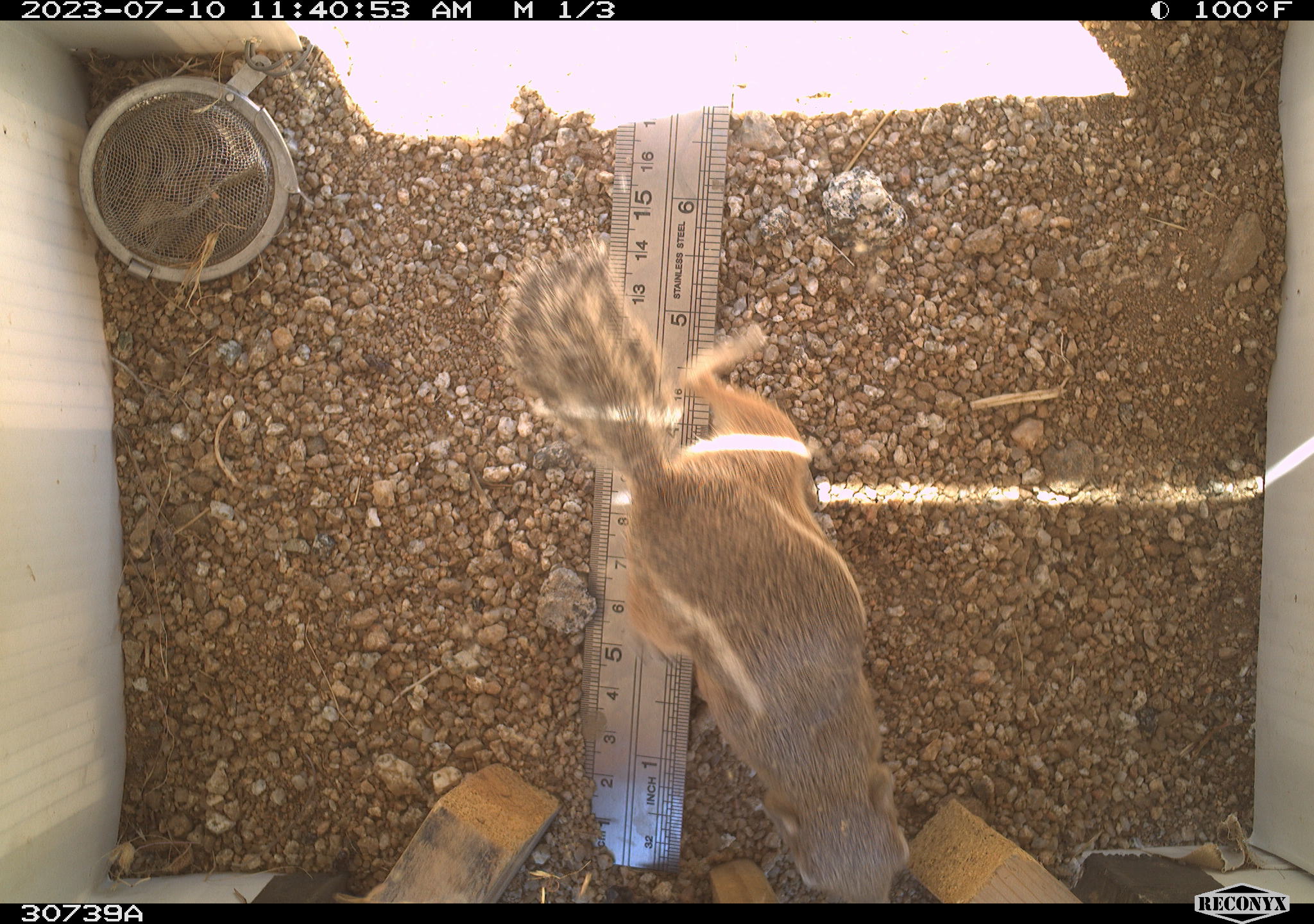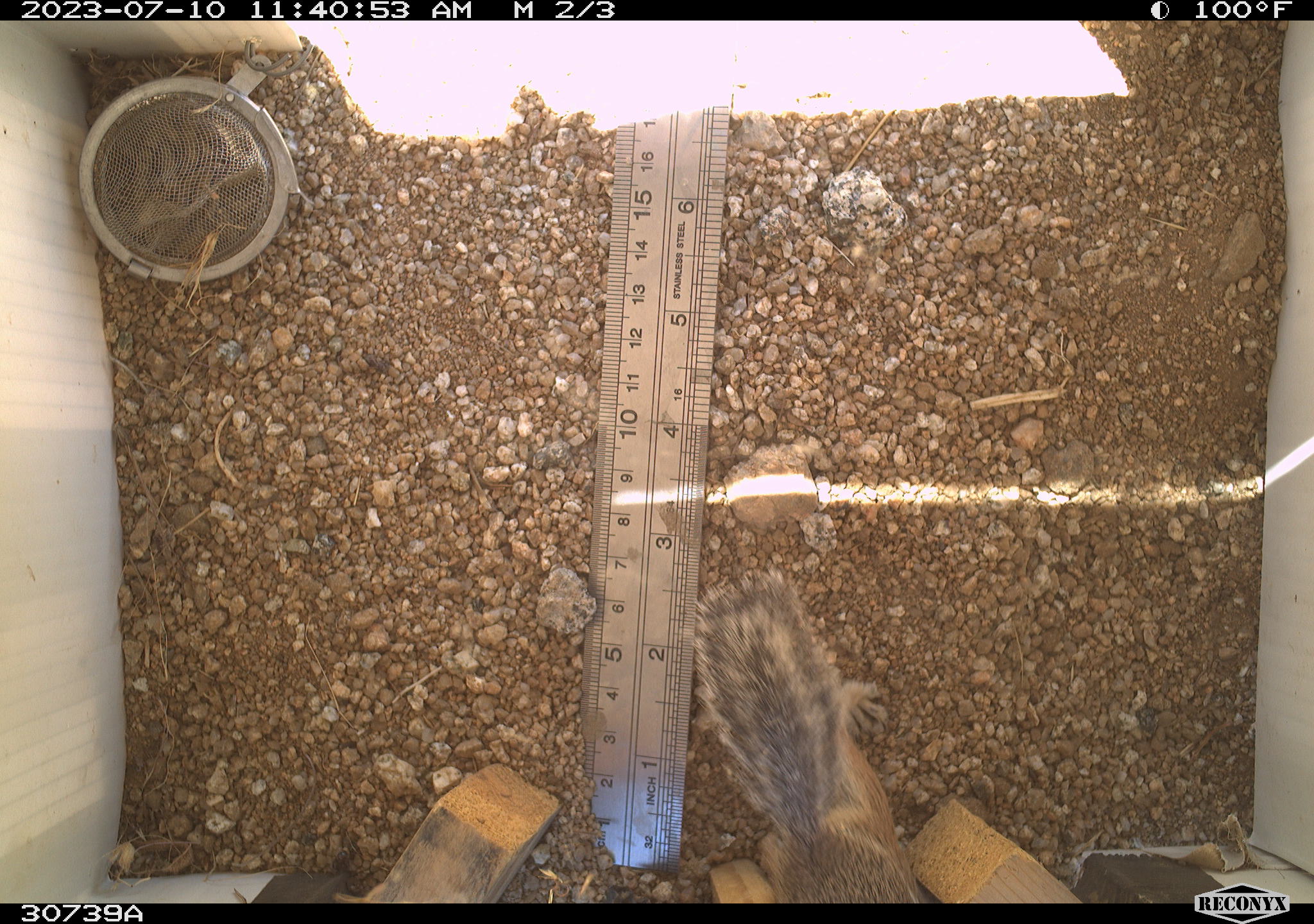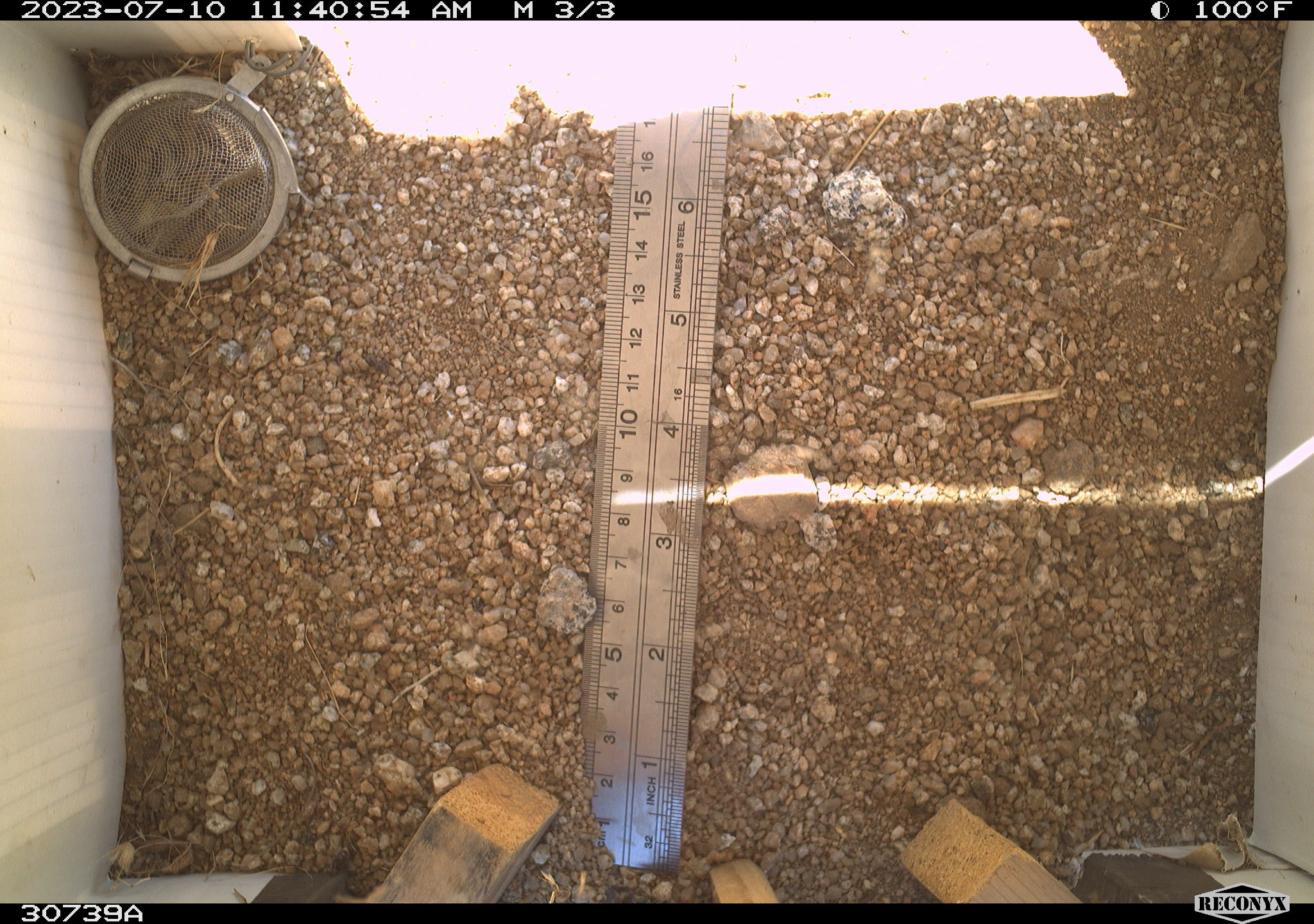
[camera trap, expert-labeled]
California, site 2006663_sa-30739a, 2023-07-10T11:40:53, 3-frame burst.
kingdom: Animalia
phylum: Chordata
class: Mammalia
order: Rodentia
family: Sciuridae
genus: Ammospermophilus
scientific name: Ammospermophilus leucurus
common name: white-tailed antelope squirrel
White-tailed antelope squirrel (Ammospermophilus leucurus).